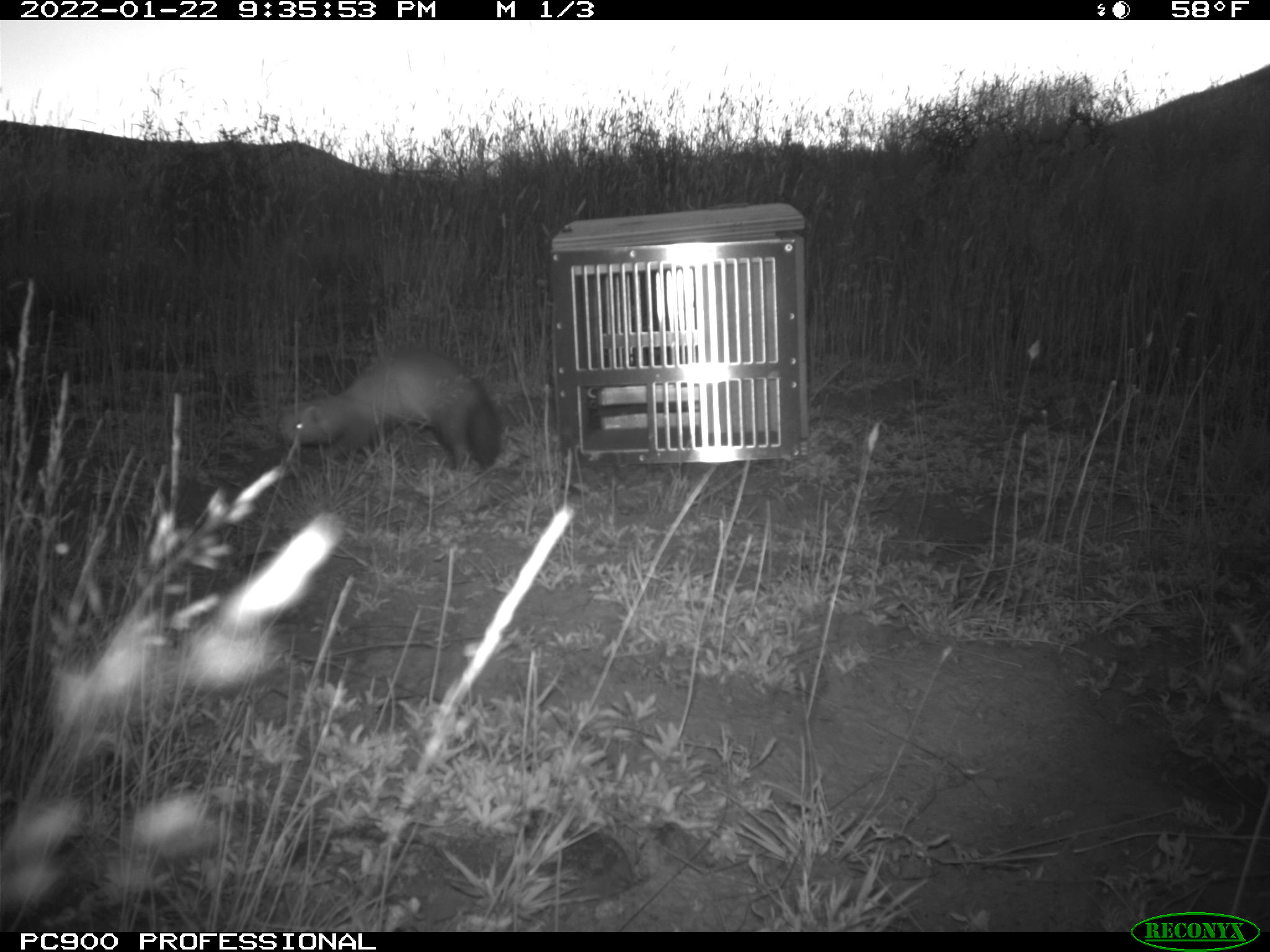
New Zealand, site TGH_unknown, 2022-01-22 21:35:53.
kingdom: Animalia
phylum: Chordata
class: Mammalia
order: Carnivora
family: Mustelidae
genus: Mustela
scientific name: Mustela furo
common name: ferret